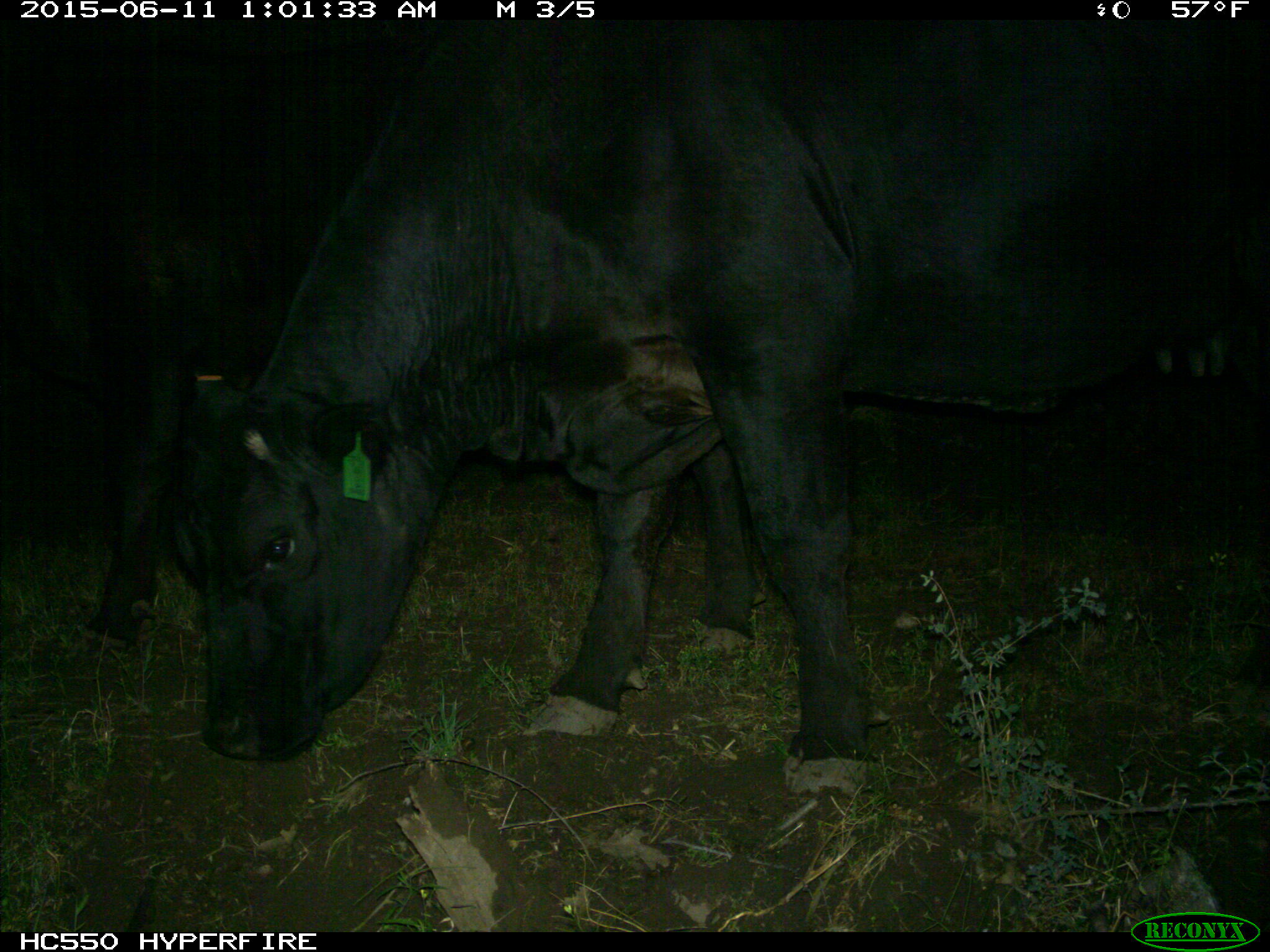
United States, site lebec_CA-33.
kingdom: Animalia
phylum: Chordata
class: Mammalia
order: Artiodactyla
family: Bovidae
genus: Bos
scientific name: Bos taurus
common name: domestic cow